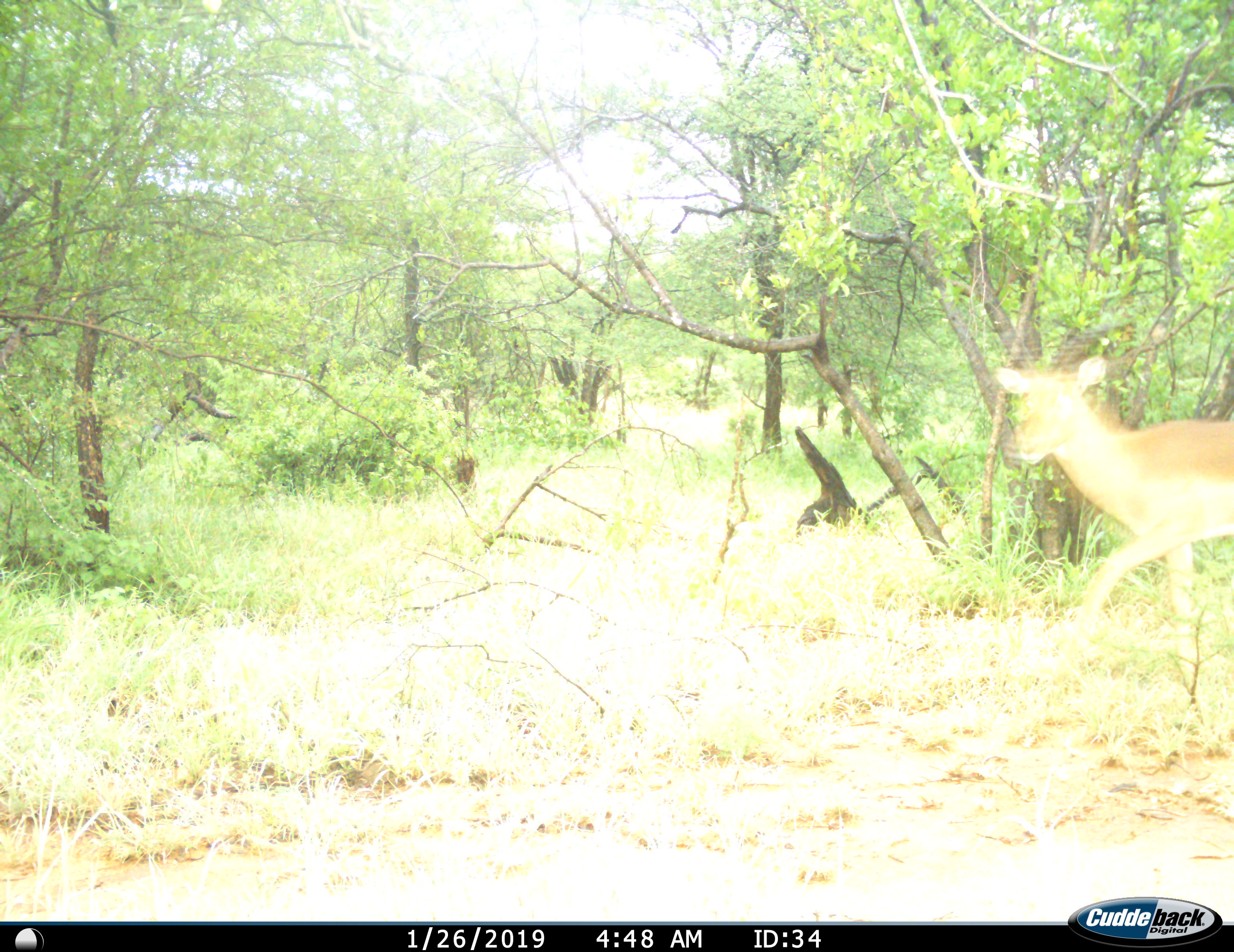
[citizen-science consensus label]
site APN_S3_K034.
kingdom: Animalia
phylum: Chordata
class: Mammalia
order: Artiodactyla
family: Bovidae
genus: Aepyceros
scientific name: Aepyceros melampus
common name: impala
Impala (Aepyceros melampus), count 1. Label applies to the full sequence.